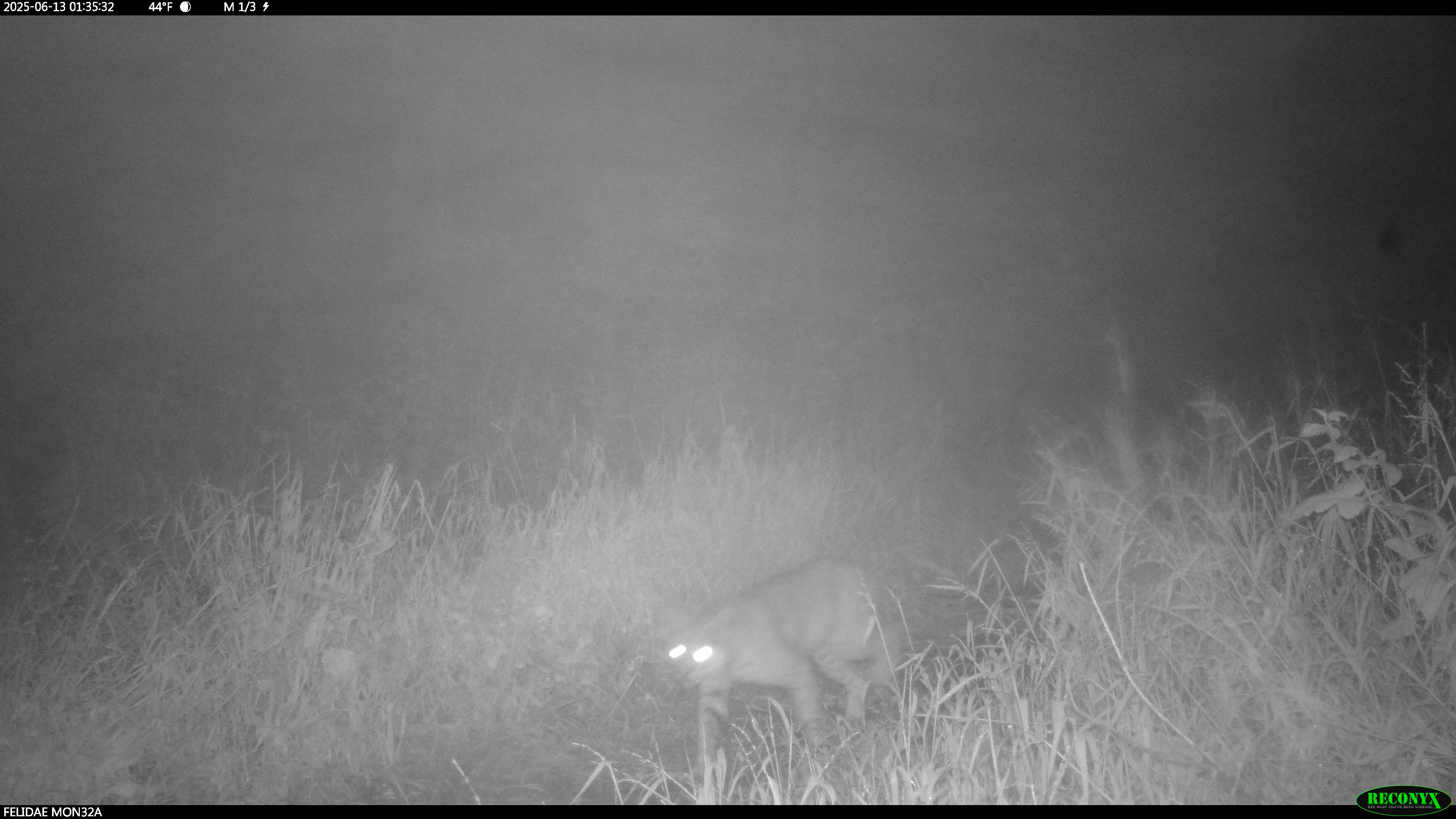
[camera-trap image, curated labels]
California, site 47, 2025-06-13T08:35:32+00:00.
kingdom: Animalia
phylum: Chordata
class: Mammalia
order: Carnivora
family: Felidae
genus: Lynx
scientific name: Lynx rufus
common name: bobcat